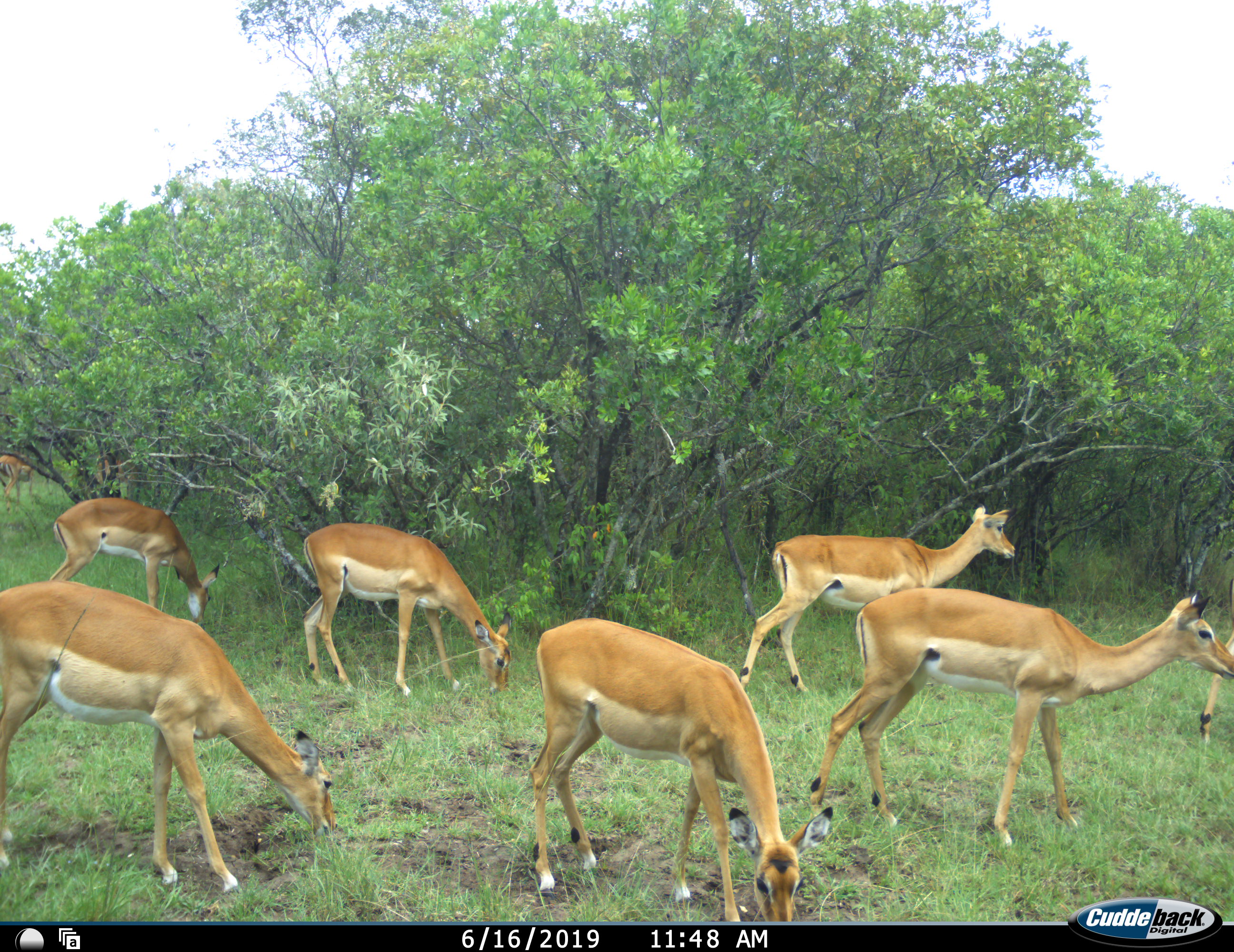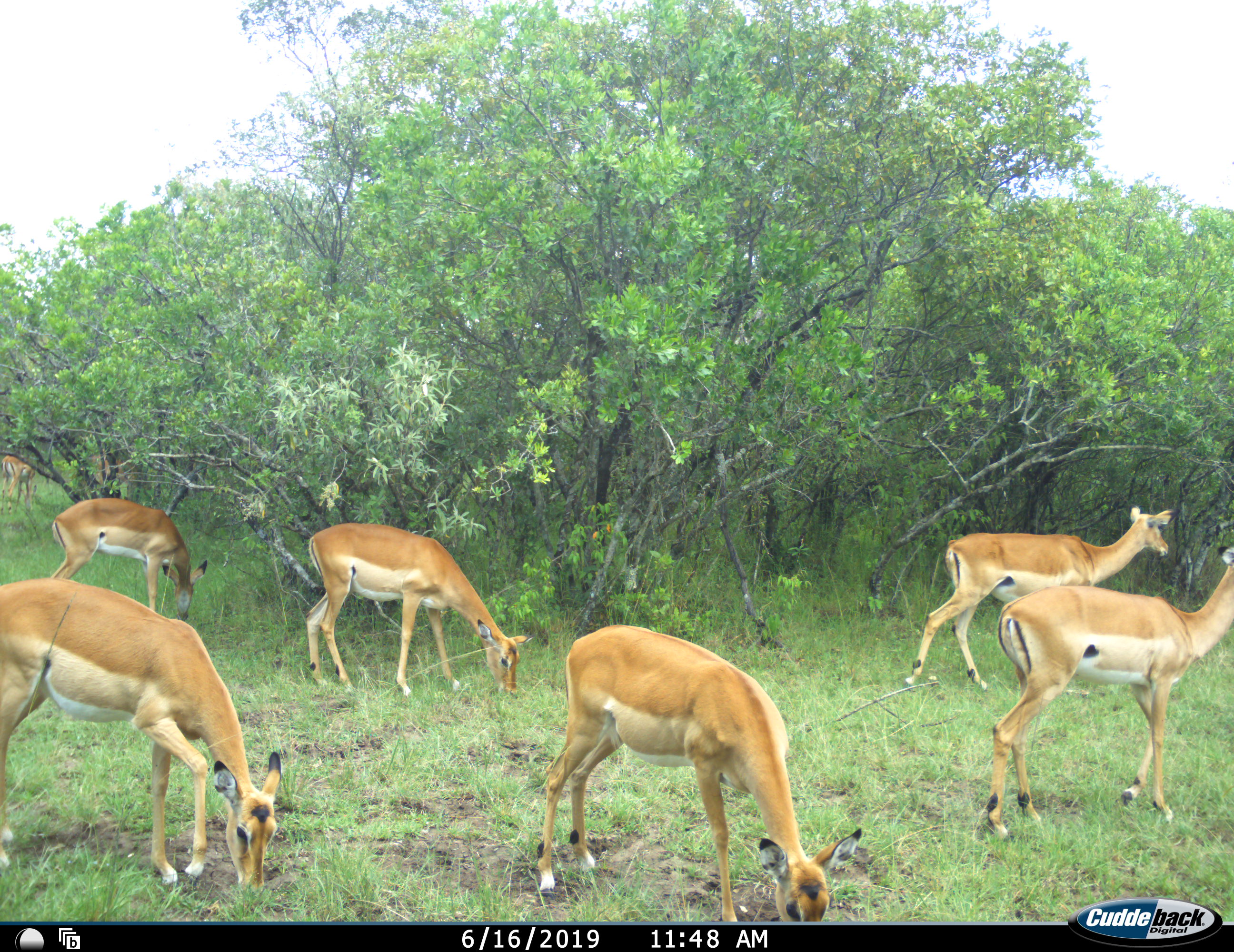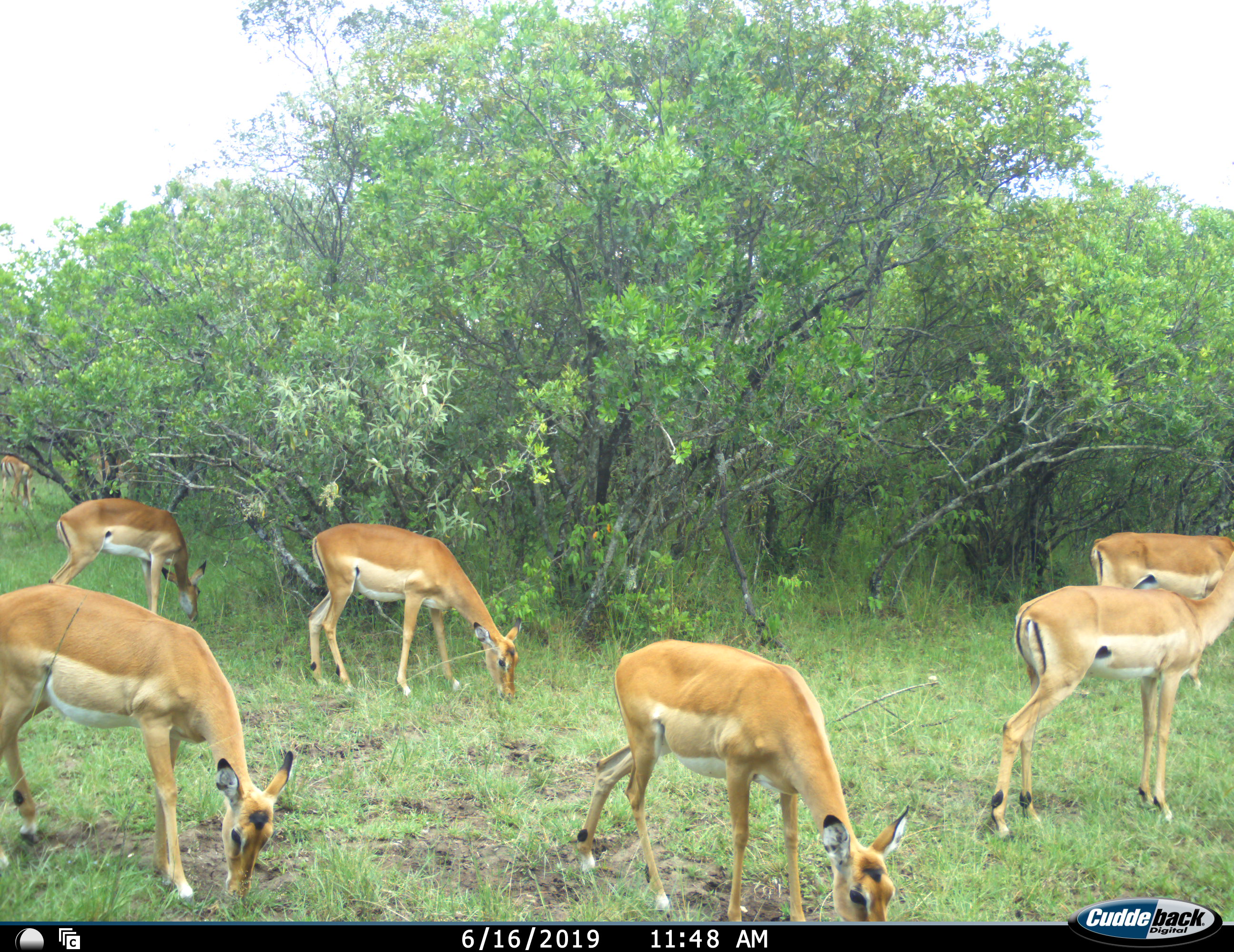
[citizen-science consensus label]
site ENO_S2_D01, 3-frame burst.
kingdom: Animalia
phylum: Chordata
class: Mammalia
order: Artiodactyla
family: Bovidae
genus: Aepyceros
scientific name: Aepyceros melampus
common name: impala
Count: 8.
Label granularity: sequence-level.